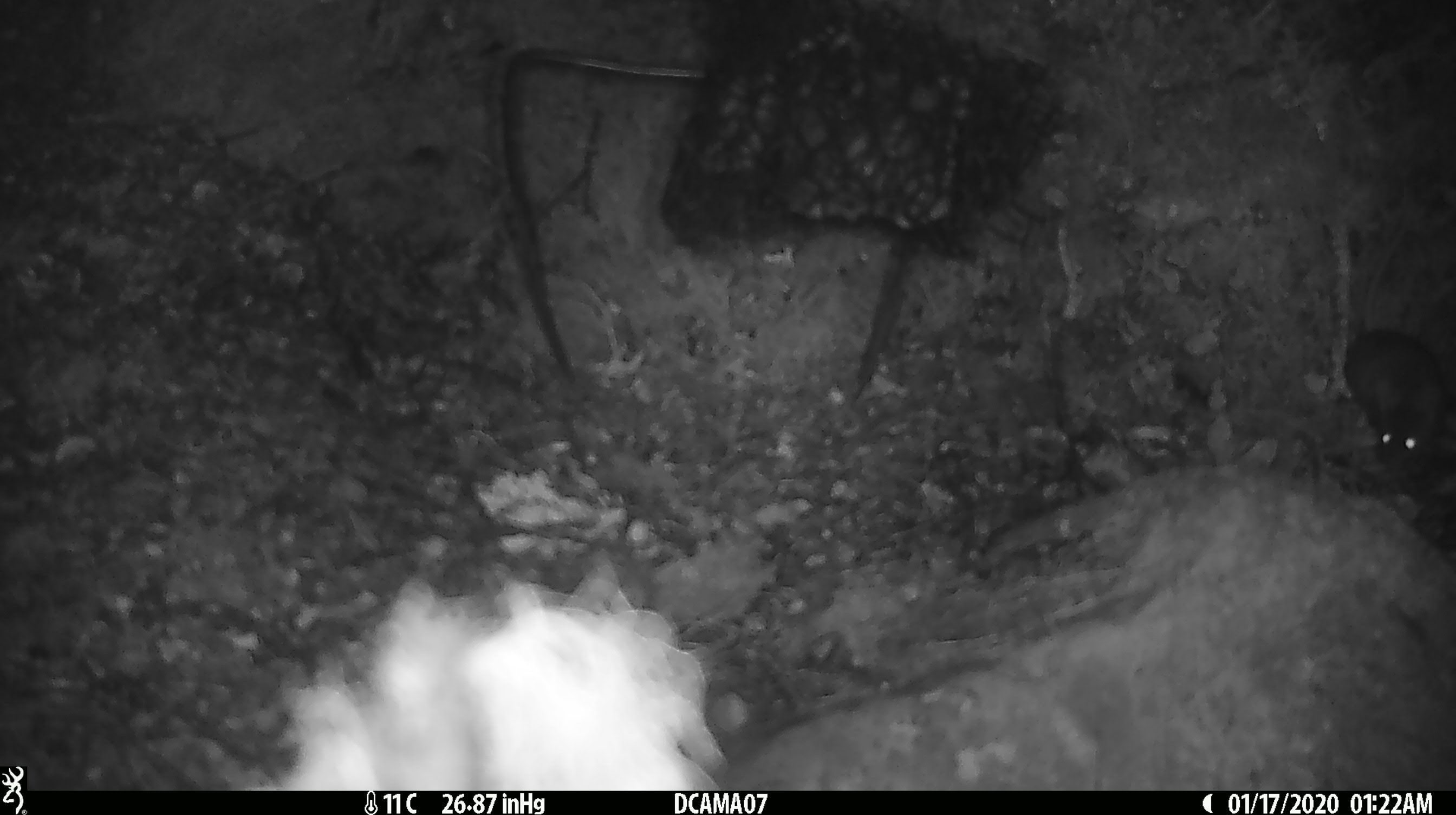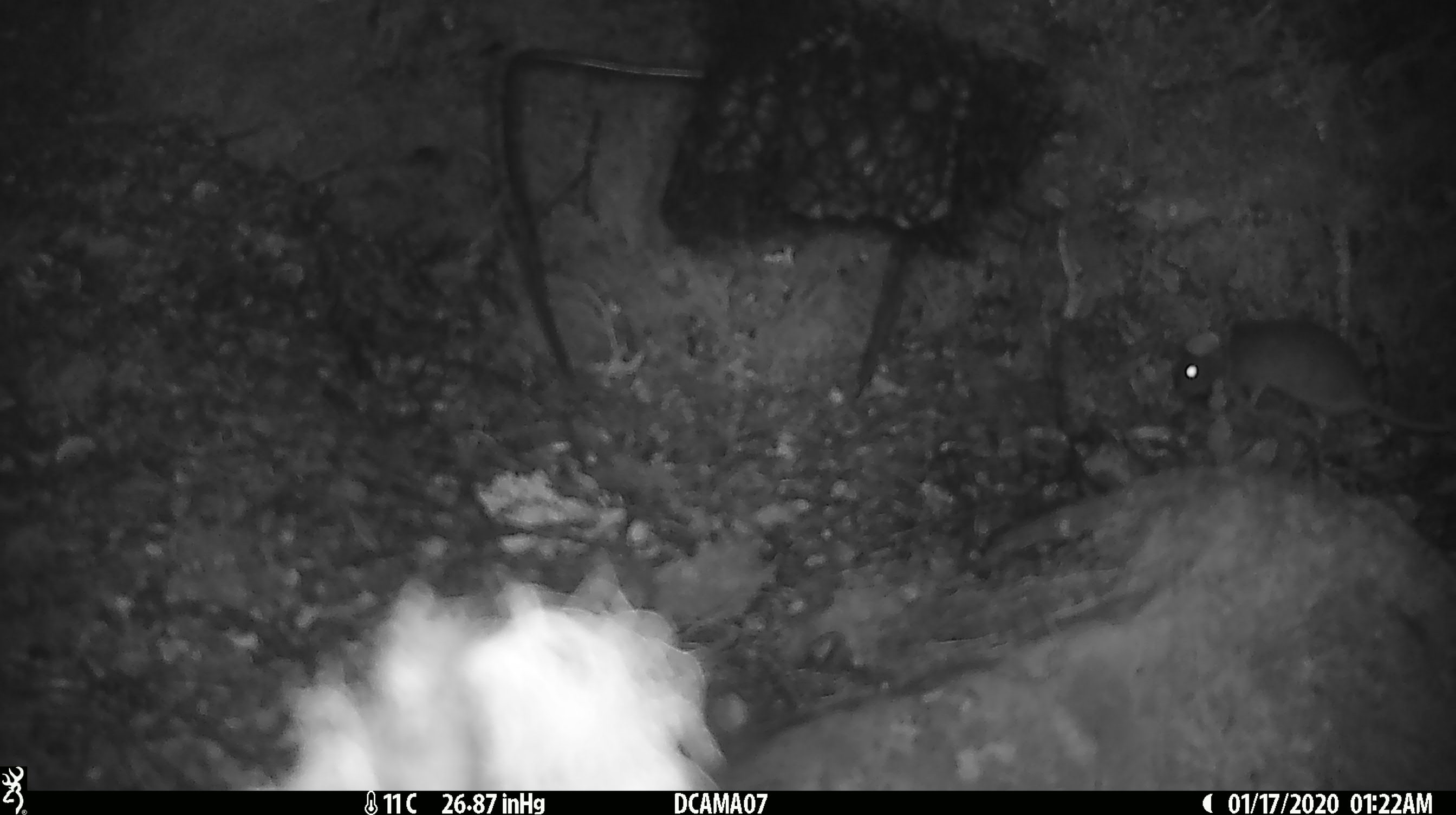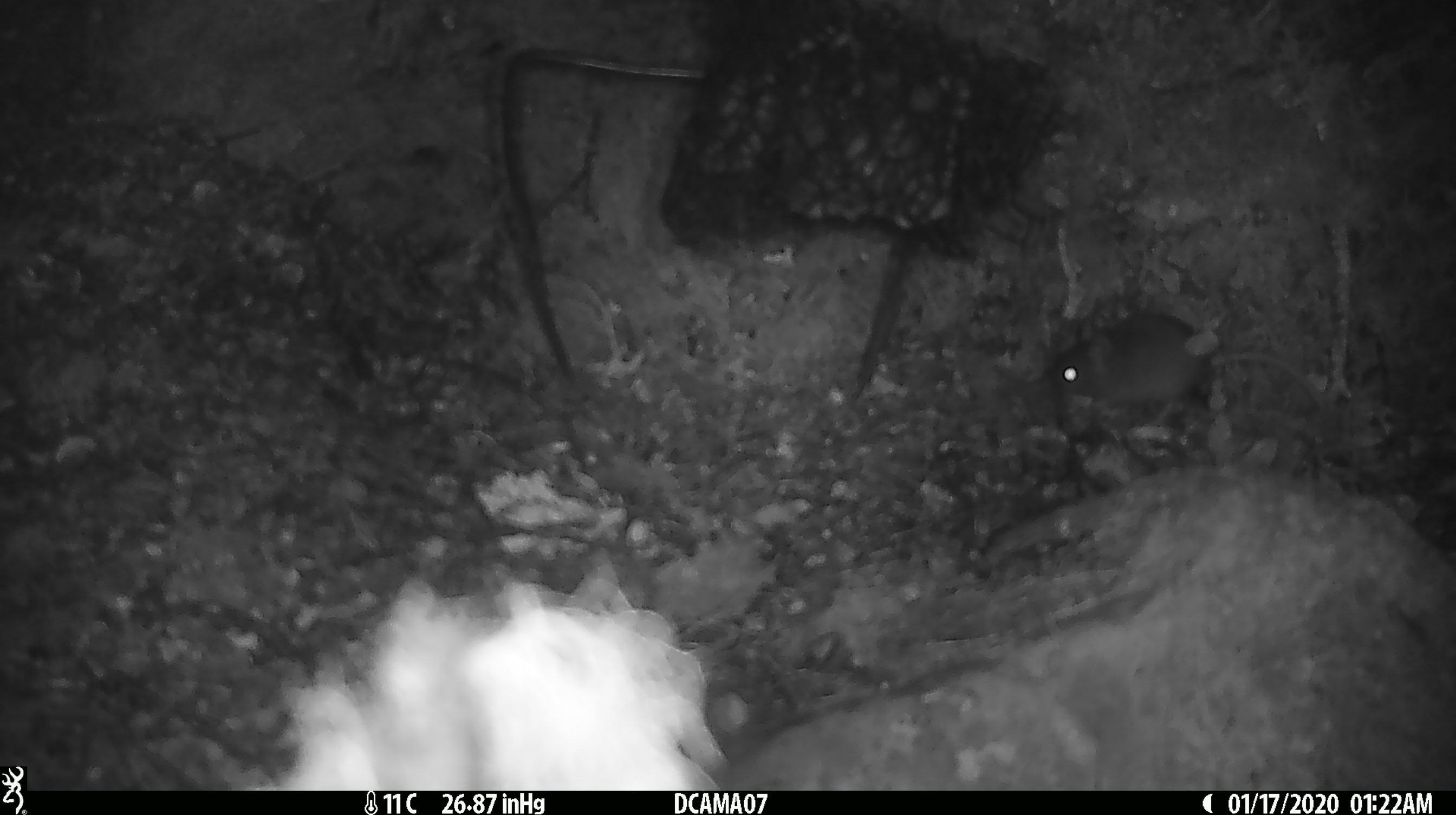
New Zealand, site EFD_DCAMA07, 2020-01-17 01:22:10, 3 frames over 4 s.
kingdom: Animalia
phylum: Chordata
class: Mammalia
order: Rodentia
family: Muridae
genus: Mus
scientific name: Mus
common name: mouse